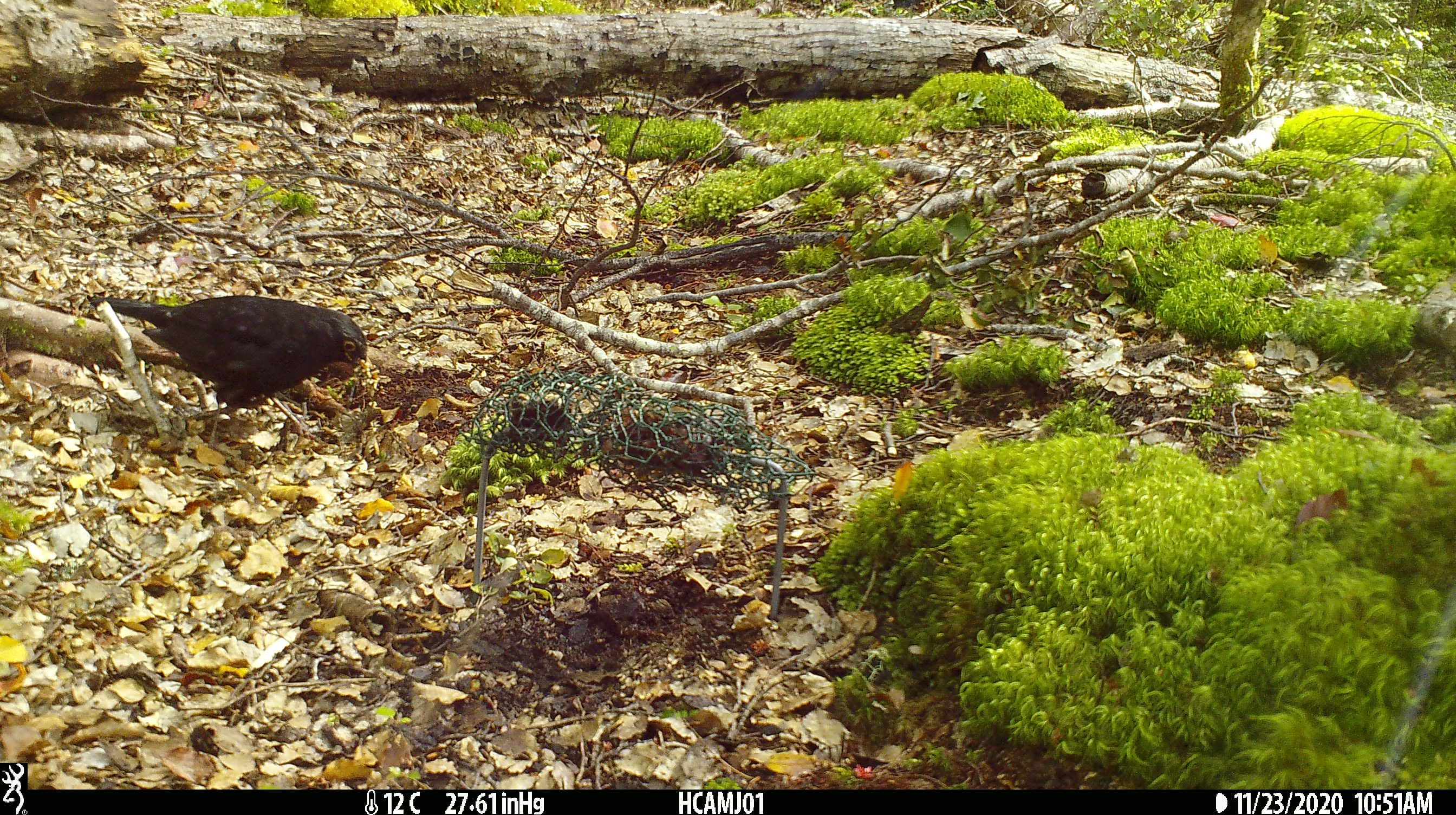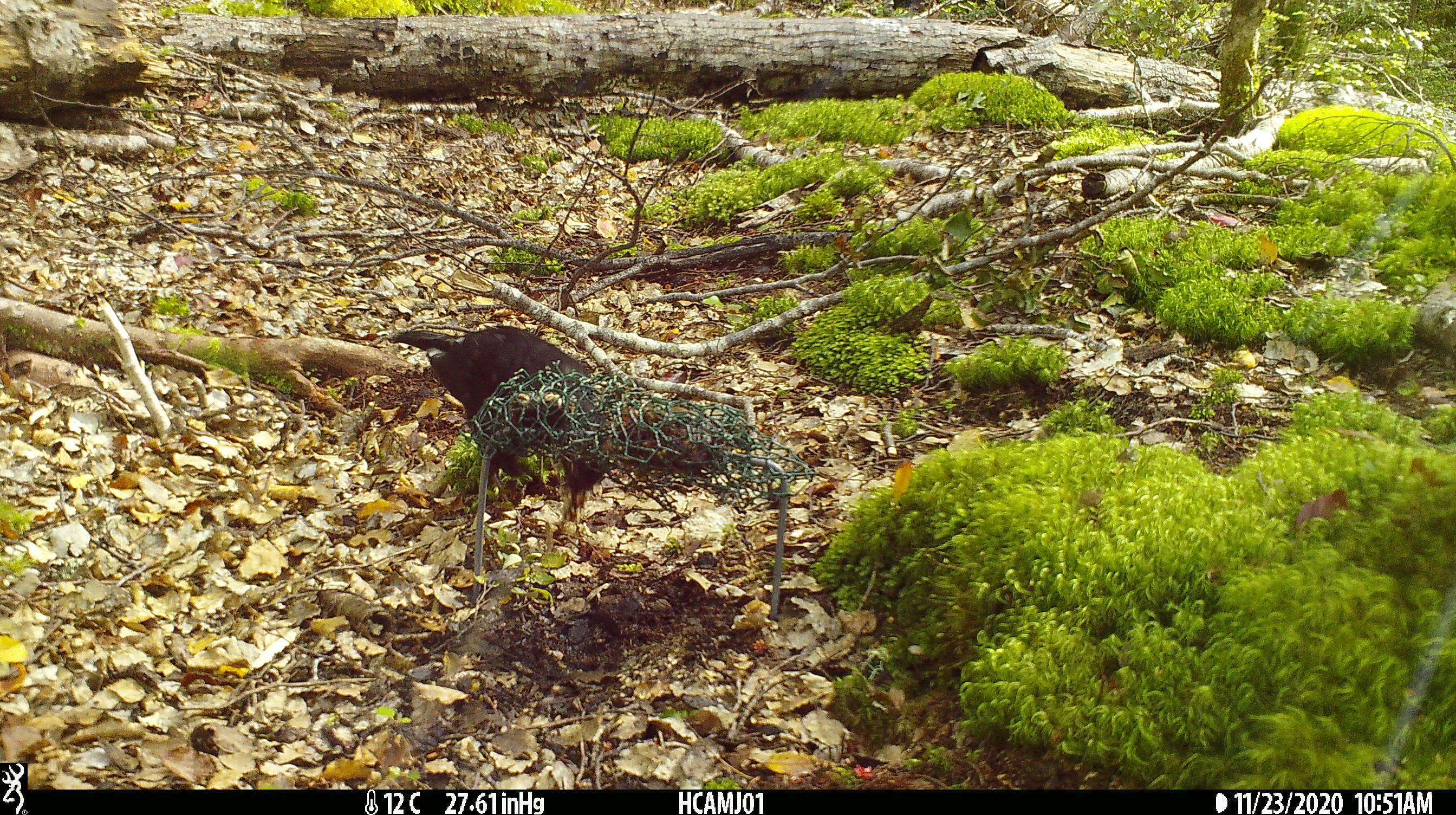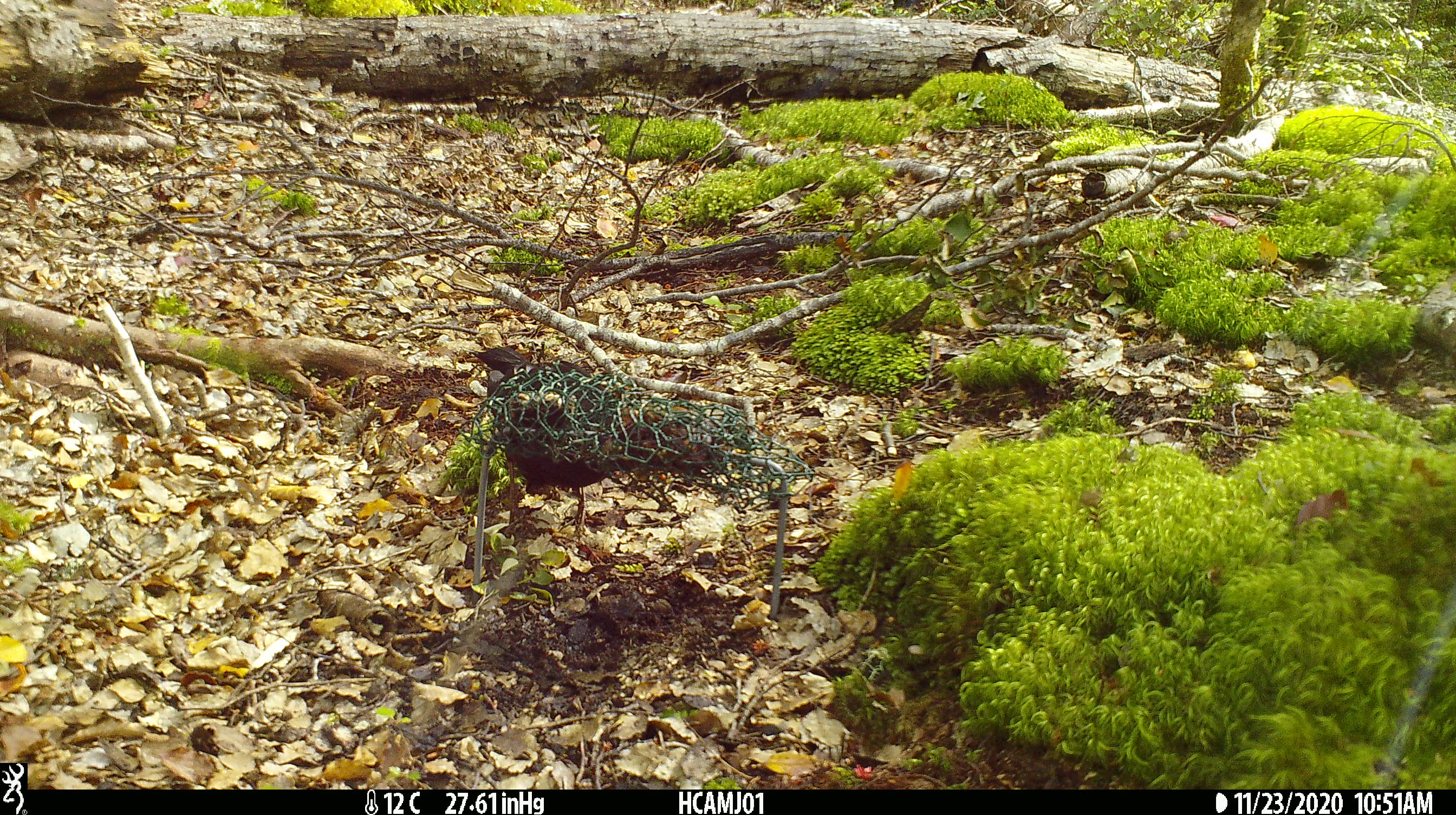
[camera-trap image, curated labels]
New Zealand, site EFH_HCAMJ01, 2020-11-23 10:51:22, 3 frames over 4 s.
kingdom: Animalia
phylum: Chordata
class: Aves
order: Passeriformes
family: Turdidae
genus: Turdus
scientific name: Turdus merula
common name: eurasian blackbird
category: blackbird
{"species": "blackbird (eurasian blackbird) (Turdus merula)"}